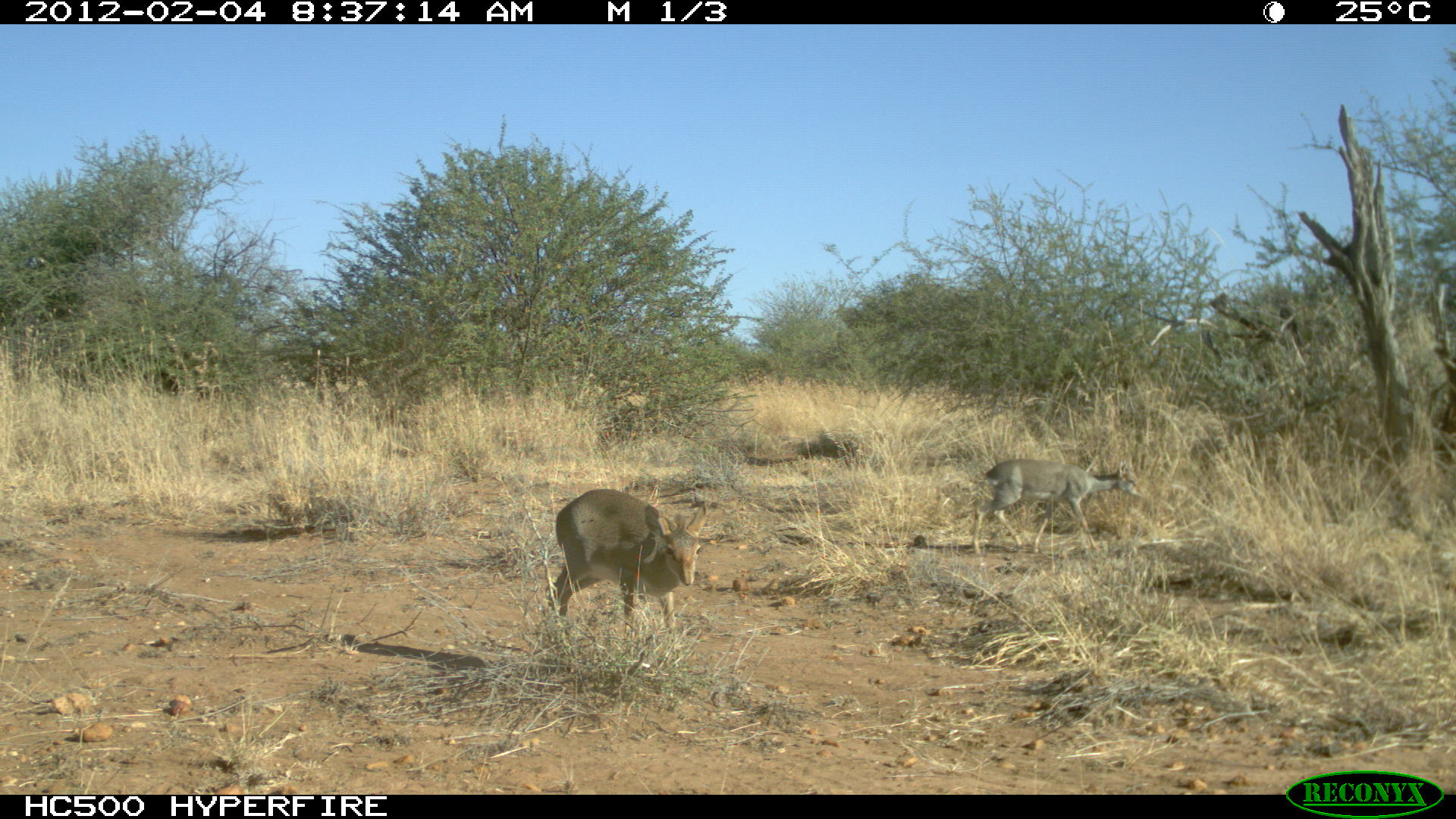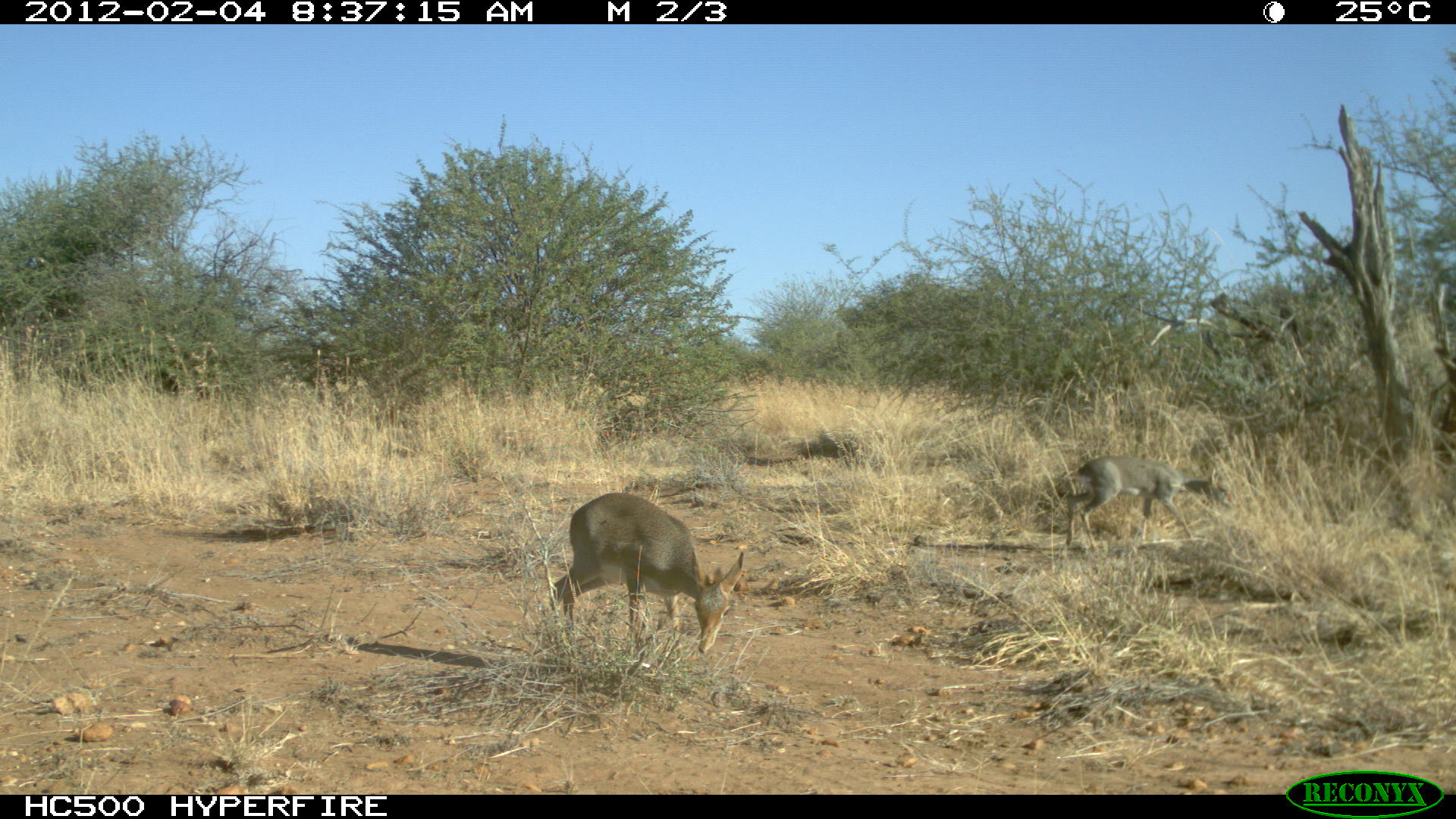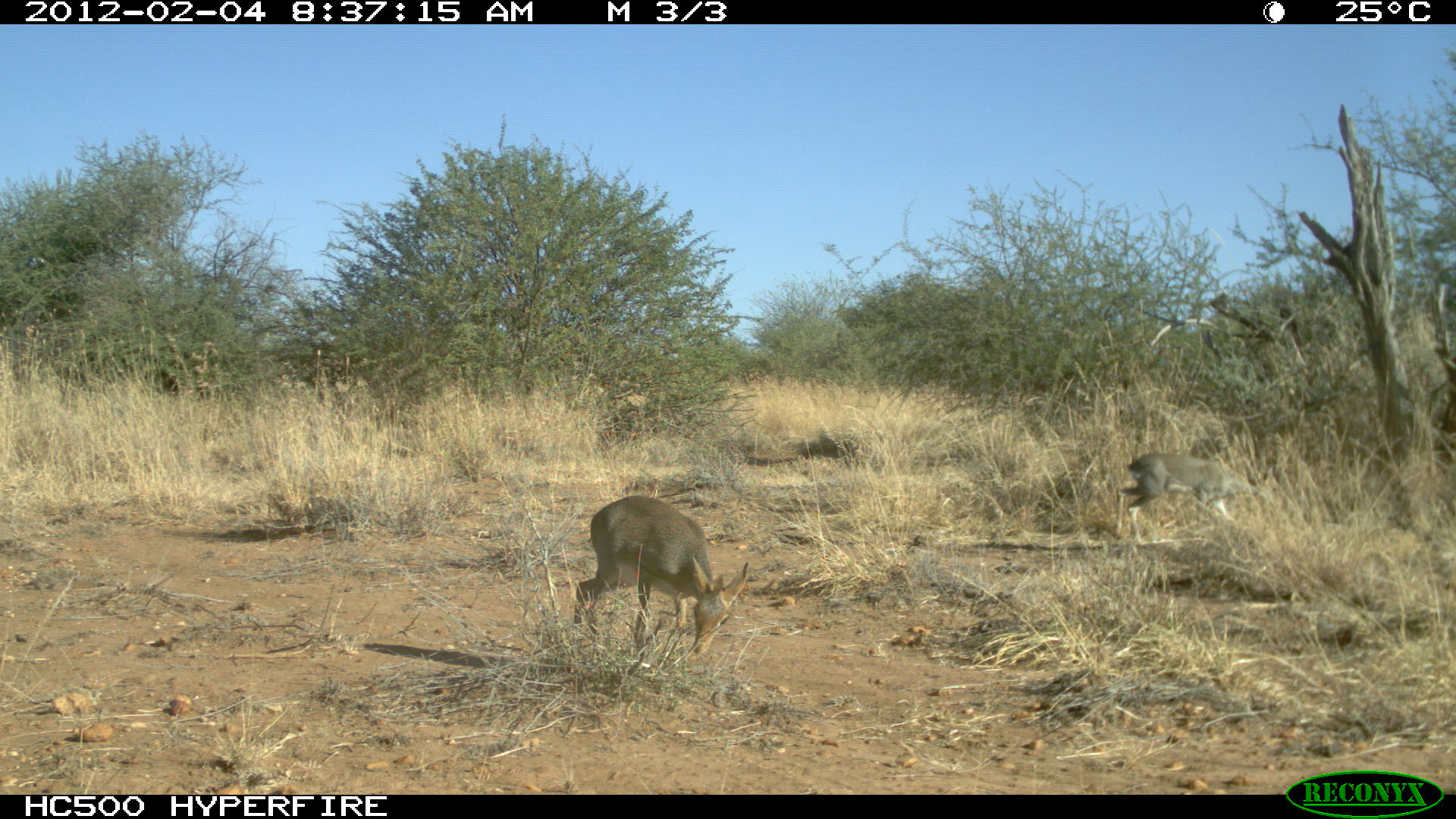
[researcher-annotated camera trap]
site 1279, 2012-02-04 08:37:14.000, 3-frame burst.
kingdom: Animalia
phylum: Chordata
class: Mammalia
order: Artiodactyla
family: Bovidae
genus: Madoqua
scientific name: Madoqua guentheri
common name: günther's dik-dik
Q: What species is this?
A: Madoqua guentheri (günther's dik-dik).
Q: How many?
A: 2.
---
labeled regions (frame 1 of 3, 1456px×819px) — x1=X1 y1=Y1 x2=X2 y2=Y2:
madoqua guentheri: x1=546 y1=486 x2=708 y2=637; x1=972 y1=457 x2=1144 y2=558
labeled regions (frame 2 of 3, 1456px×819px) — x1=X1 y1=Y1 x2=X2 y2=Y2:
madoqua guentheri: x1=546 y1=489 x2=744 y2=653; x1=1064 y1=452 x2=1236 y2=546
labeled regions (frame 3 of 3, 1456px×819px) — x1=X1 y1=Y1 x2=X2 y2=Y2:
madoqua guentheri: x1=570 y1=493 x2=749 y2=658; x1=1113 y1=449 x2=1284 y2=542